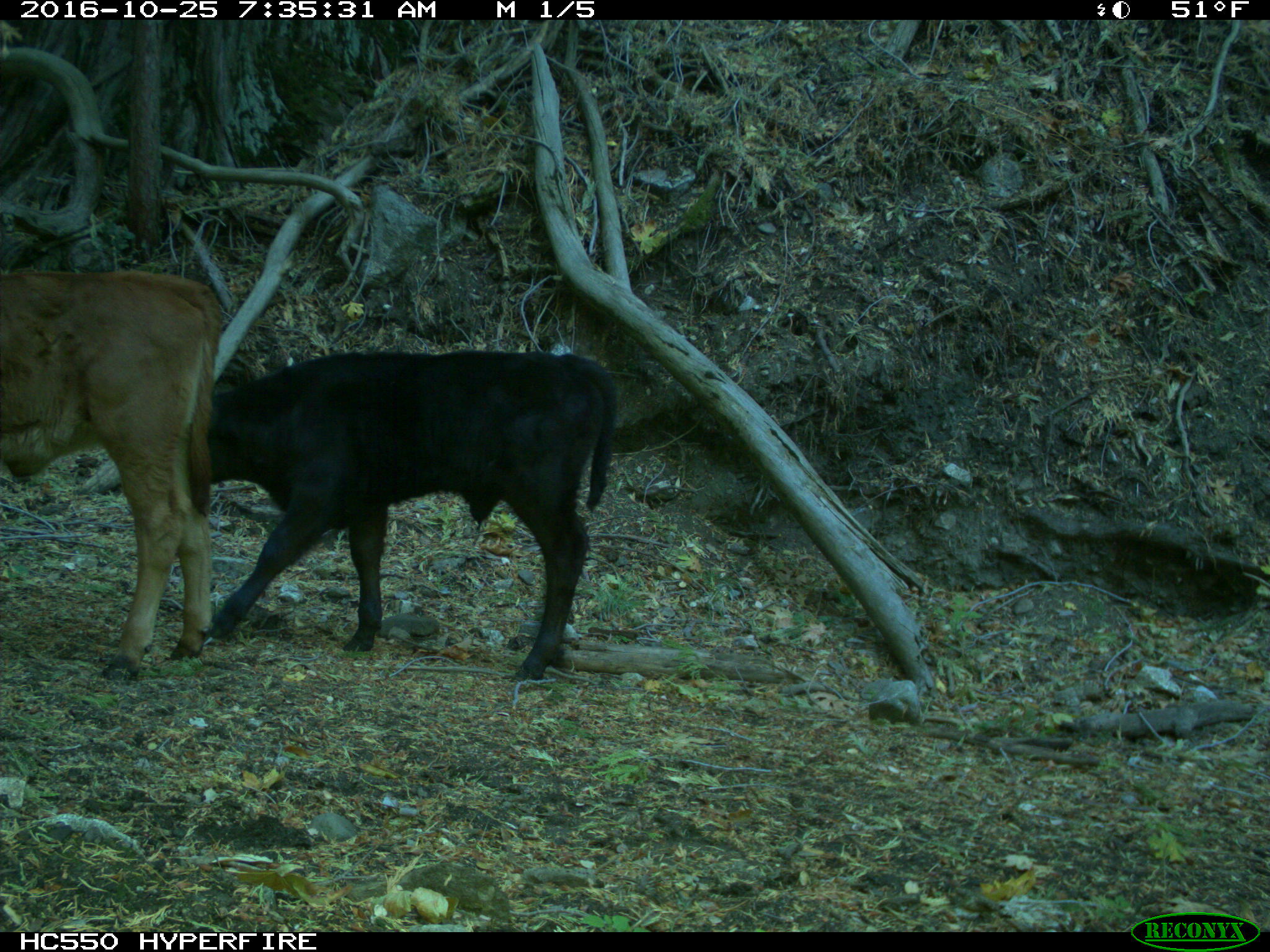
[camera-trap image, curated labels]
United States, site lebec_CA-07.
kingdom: Animalia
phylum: Chordata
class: Mammalia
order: Artiodactyla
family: Bovidae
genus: Bos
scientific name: Bos taurus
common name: domestic cow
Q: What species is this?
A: Bos taurus (domestic cow).